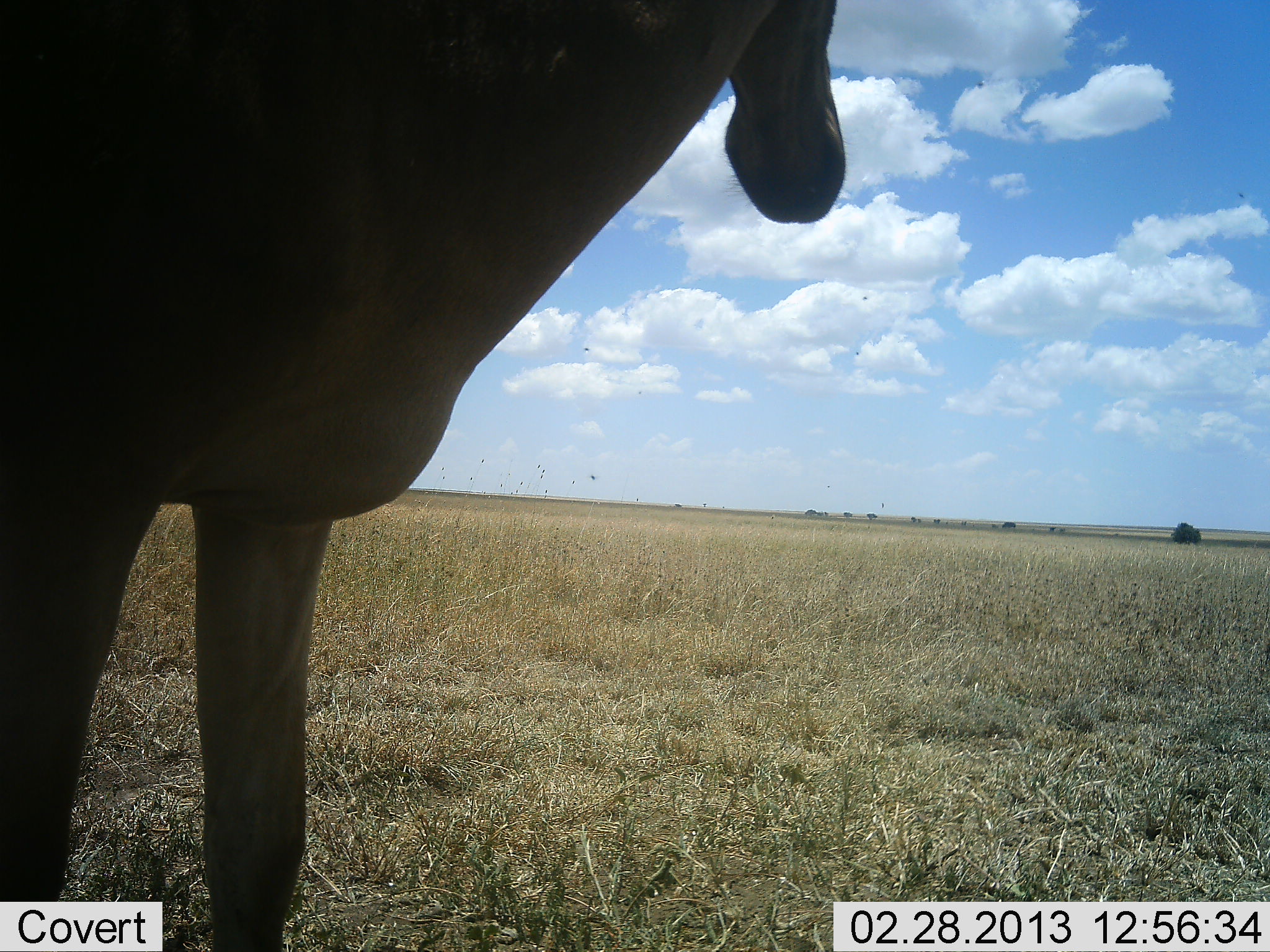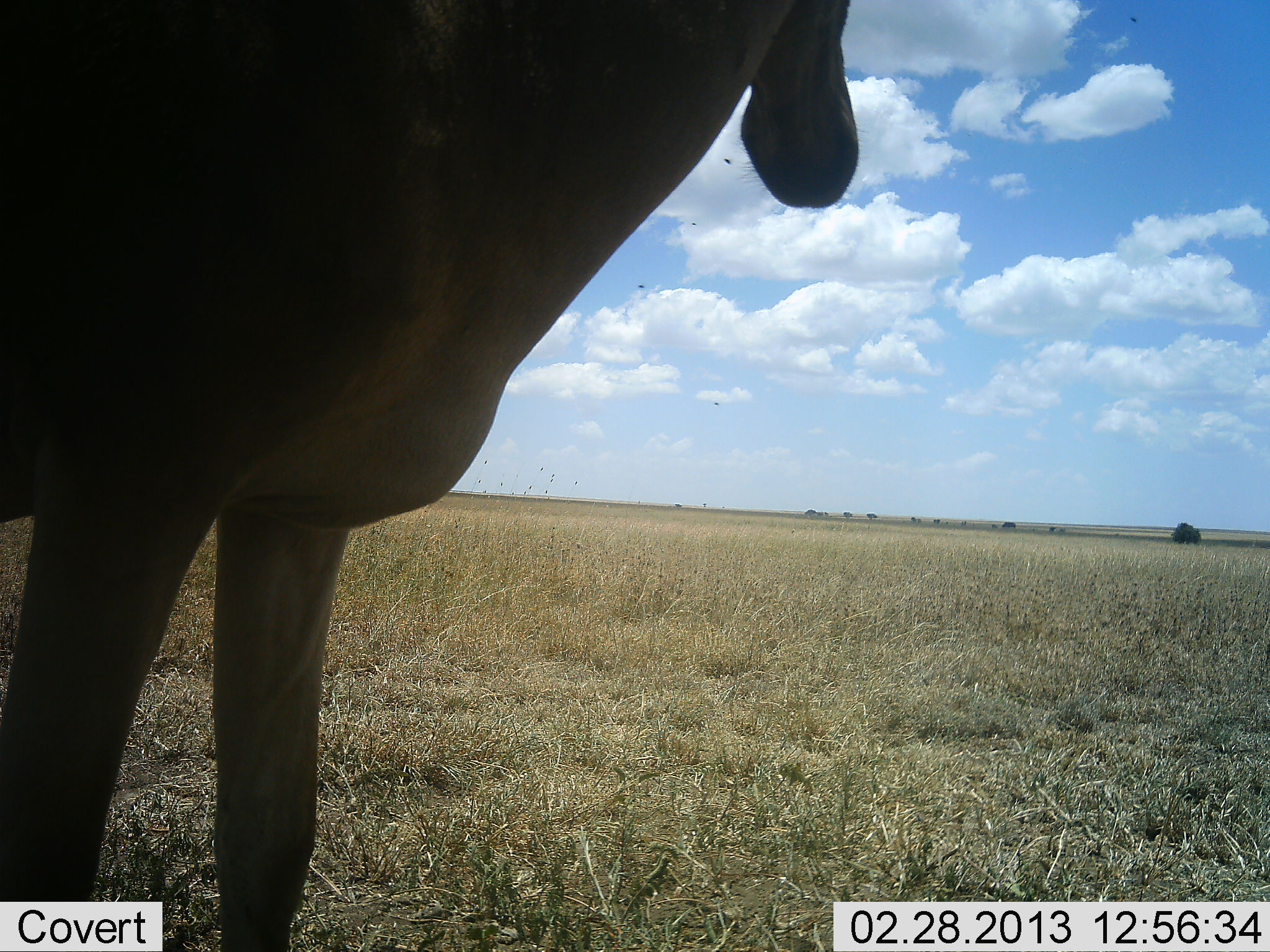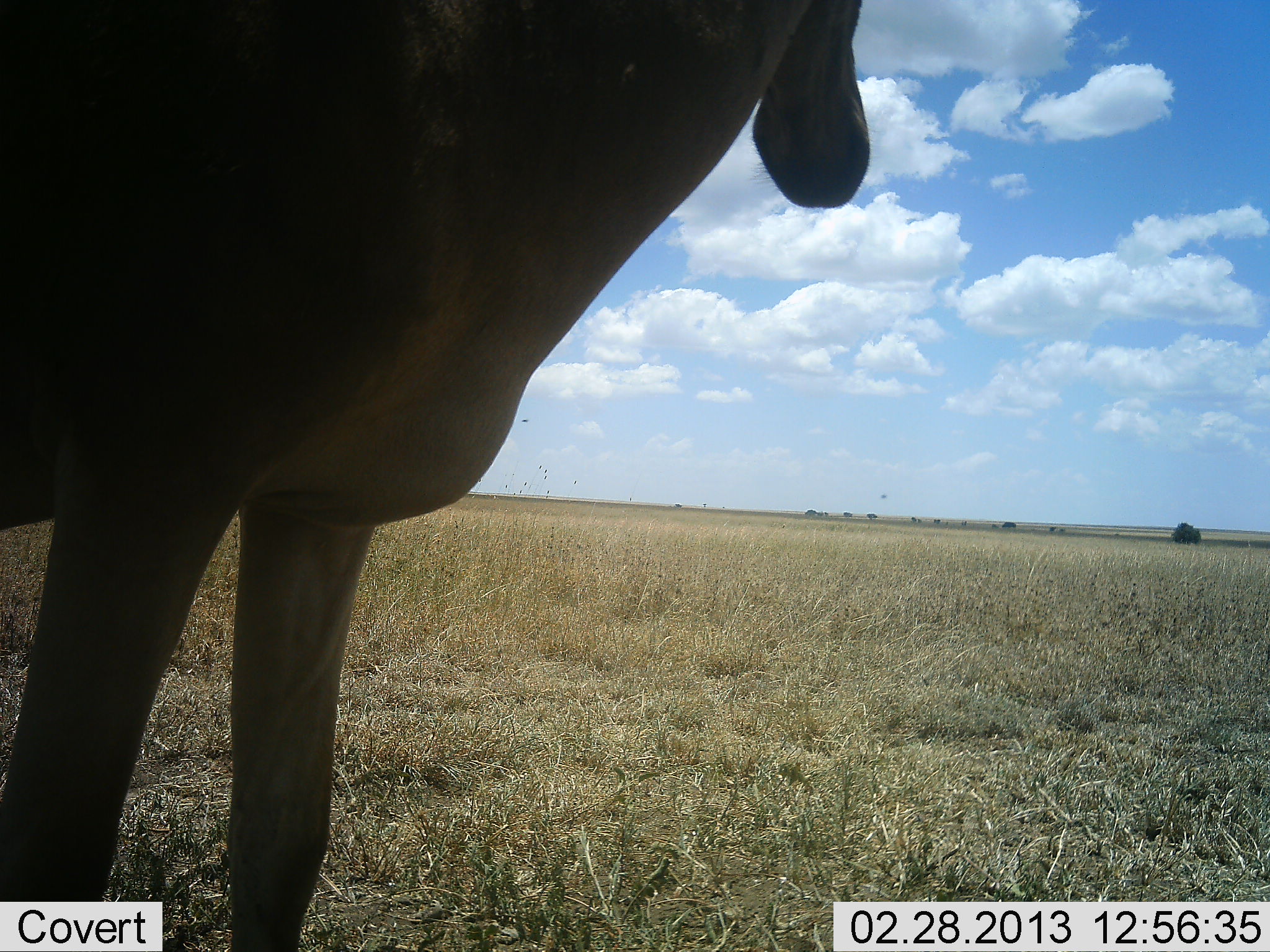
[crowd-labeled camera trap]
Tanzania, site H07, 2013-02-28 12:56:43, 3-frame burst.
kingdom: Animalia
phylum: Chordata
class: Mammalia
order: Artiodactyla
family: Bovidae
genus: Alcelaphus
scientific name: Alcelaphus buselaphus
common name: hartebeest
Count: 1.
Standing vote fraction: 100%.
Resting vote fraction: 0%.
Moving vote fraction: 0%.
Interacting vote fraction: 0%.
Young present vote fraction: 0%.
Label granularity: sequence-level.